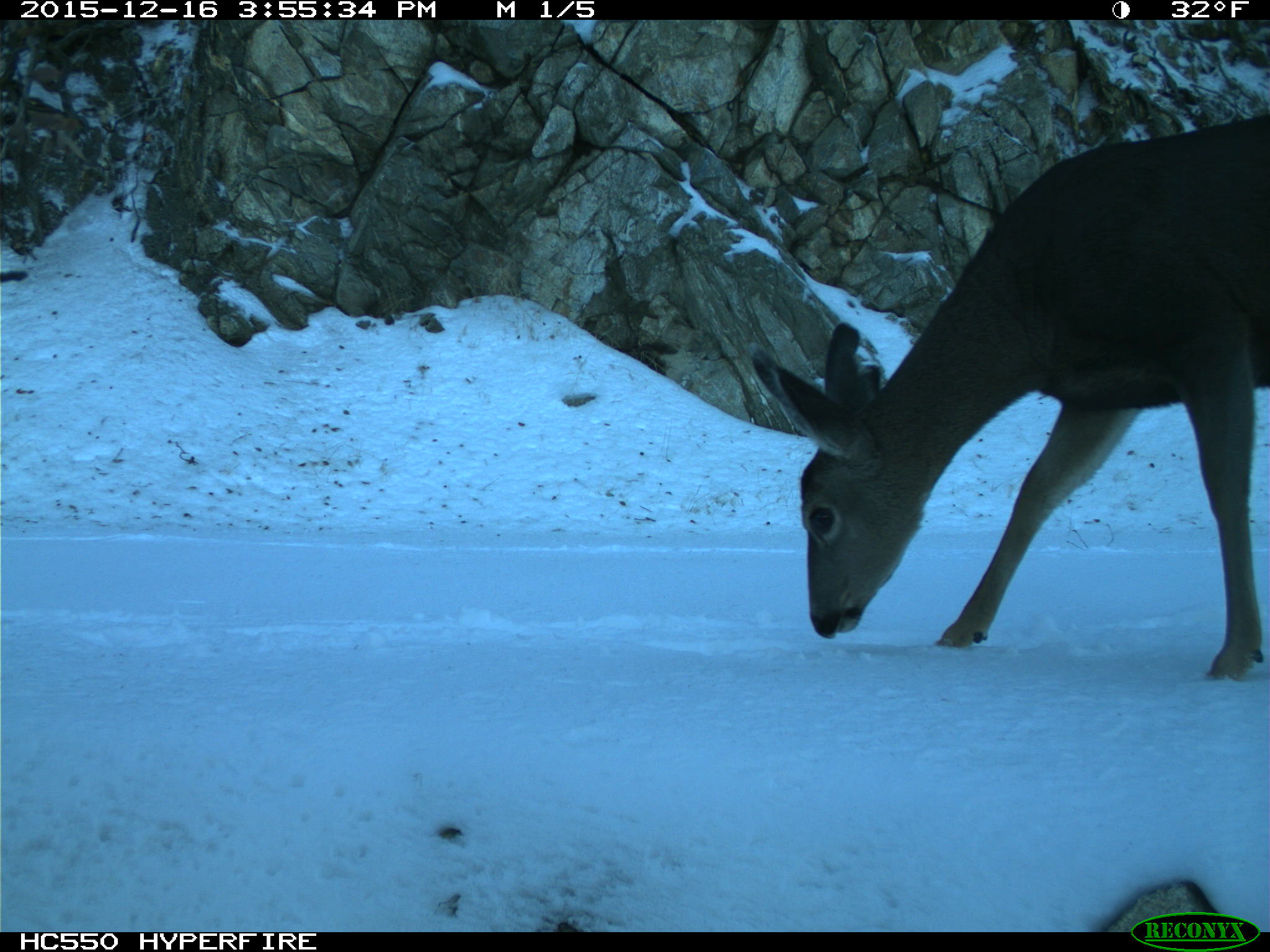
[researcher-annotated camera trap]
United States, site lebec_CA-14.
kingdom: Animalia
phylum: Chordata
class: Mammalia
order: Artiodactyla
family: Cervidae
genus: Odocoileus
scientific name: Odocoileus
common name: deer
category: unidentified deer